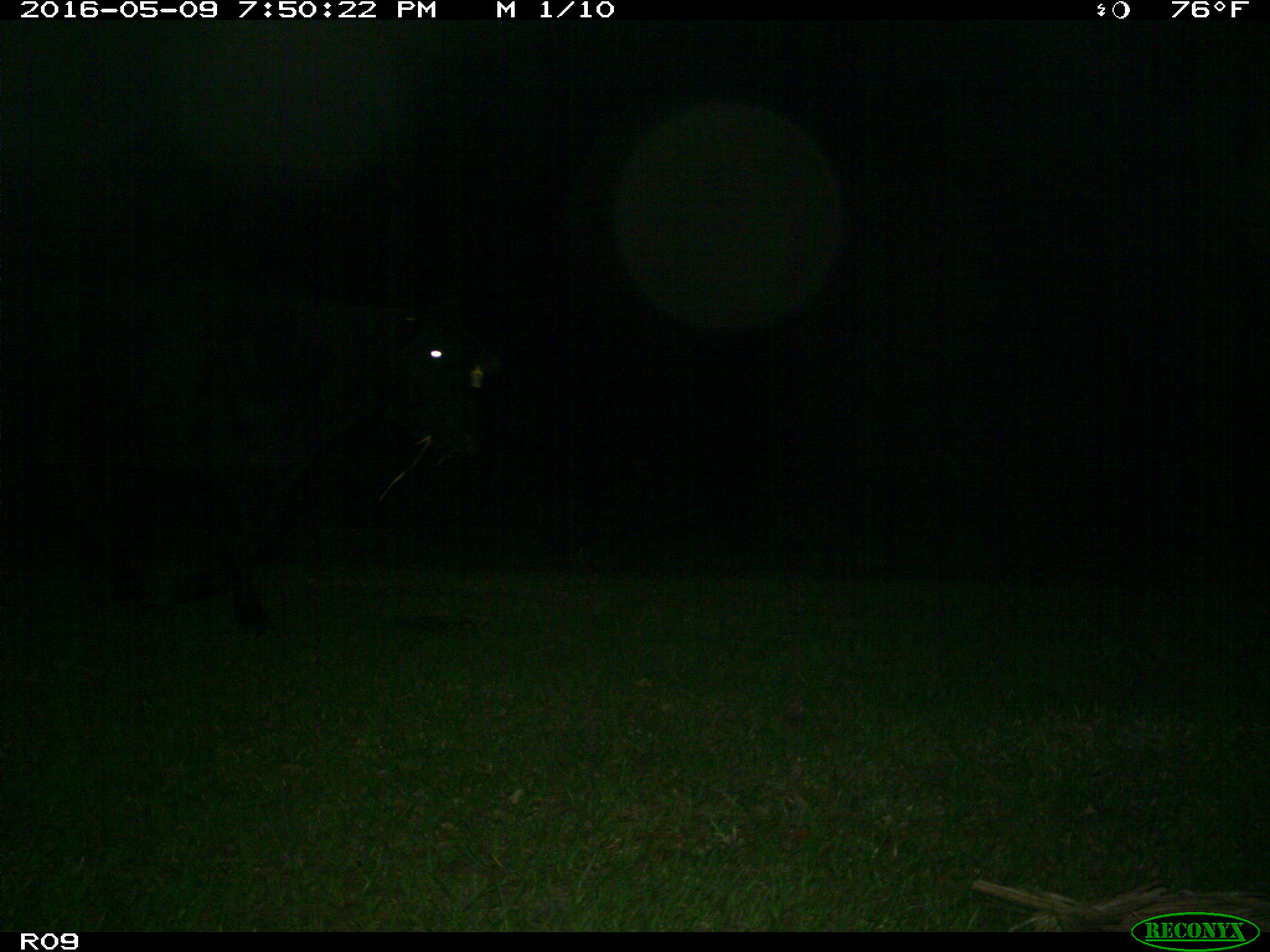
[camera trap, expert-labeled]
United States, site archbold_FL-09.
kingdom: Animalia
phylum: Chordata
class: Mammalia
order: Artiodactyla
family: Bovidae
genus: Bos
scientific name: Bos taurus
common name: domestic cow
Bos taurus (domestic cow).